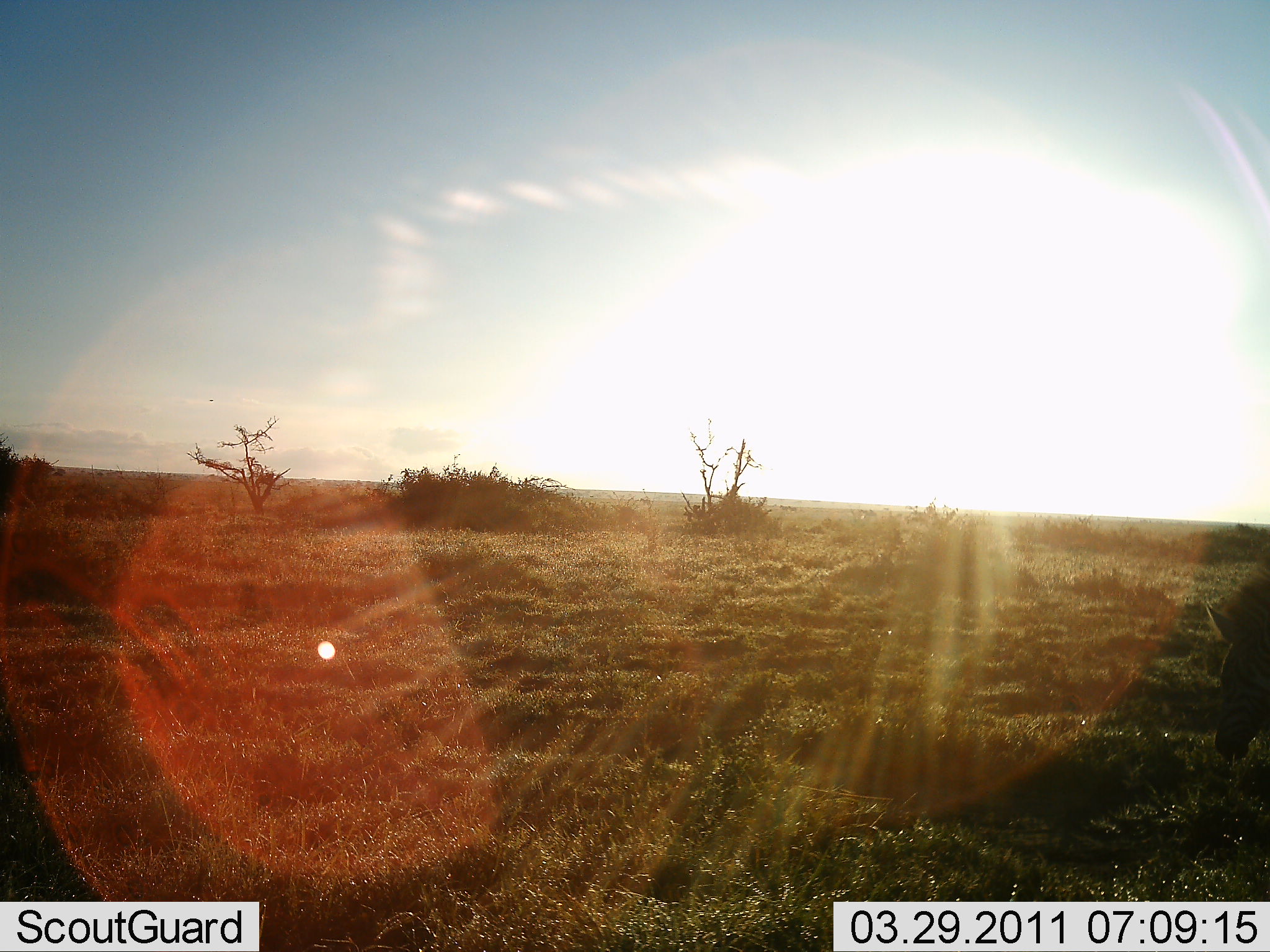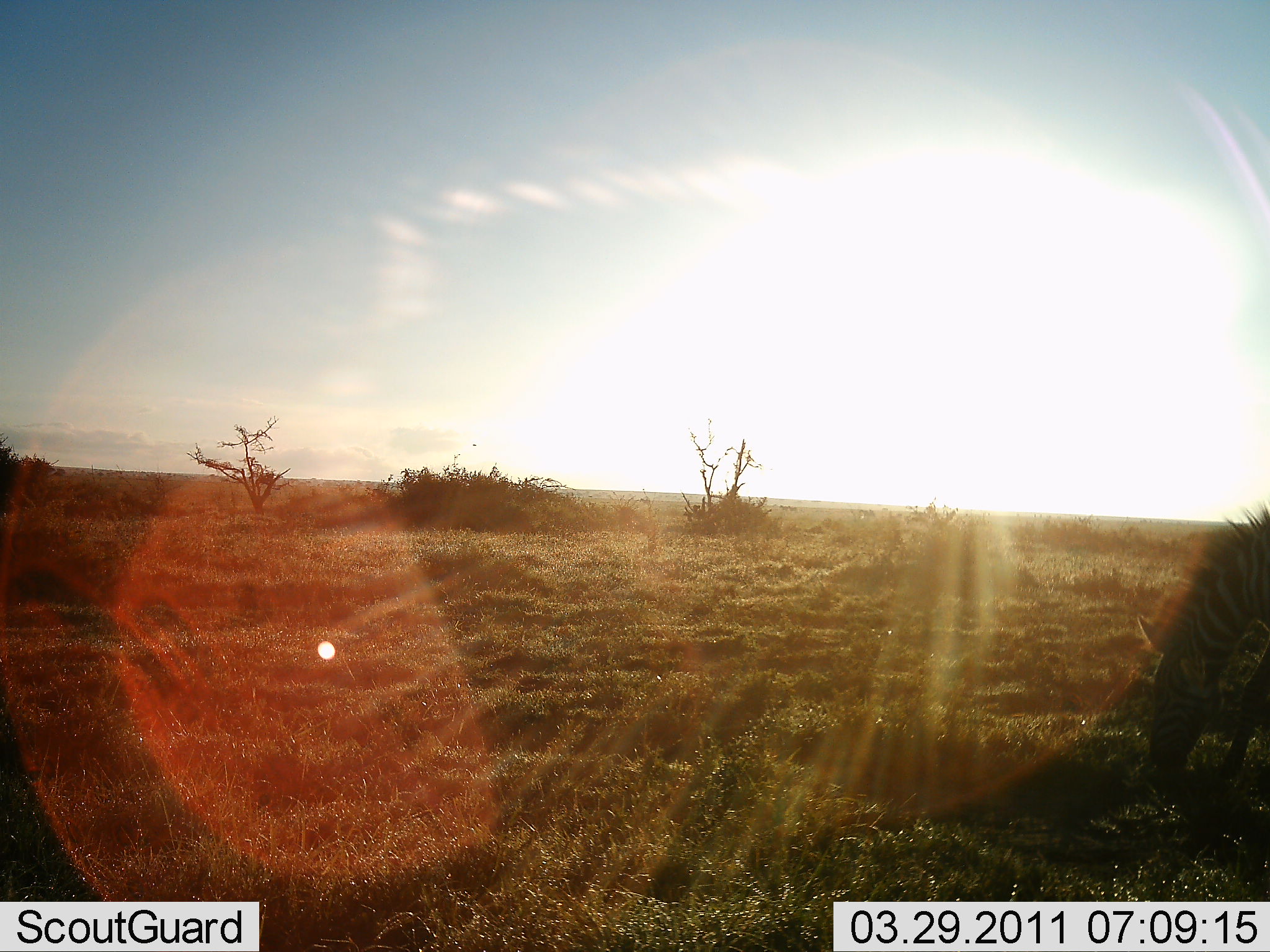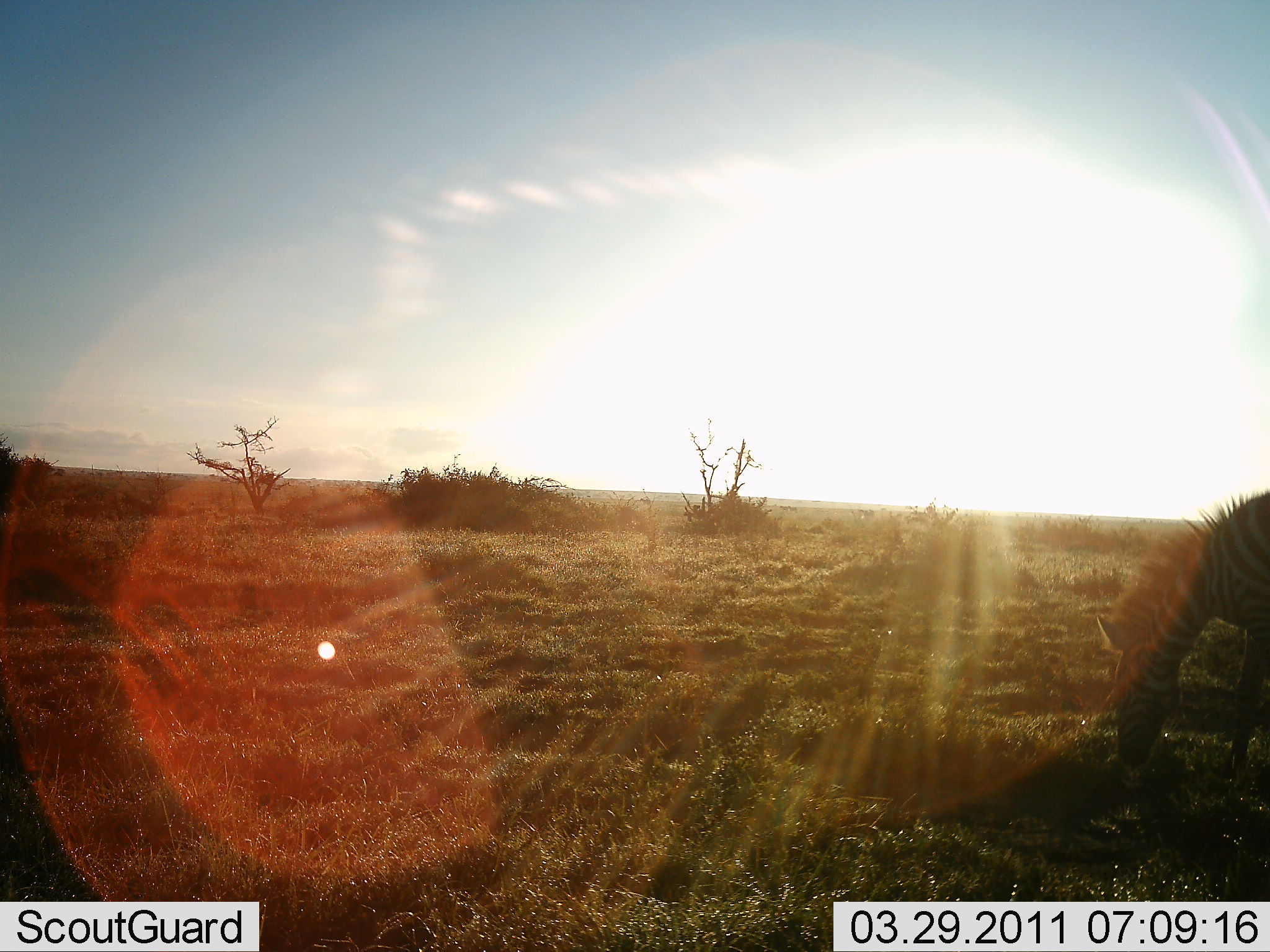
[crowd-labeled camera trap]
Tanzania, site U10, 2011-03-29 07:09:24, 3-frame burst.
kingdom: Animalia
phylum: Chordata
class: Mammalia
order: Perissodactyla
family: Equidae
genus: Equus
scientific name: Equus quagga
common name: plains zebra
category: zebra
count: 1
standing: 18%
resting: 0%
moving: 18%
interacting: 0%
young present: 0%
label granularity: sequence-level